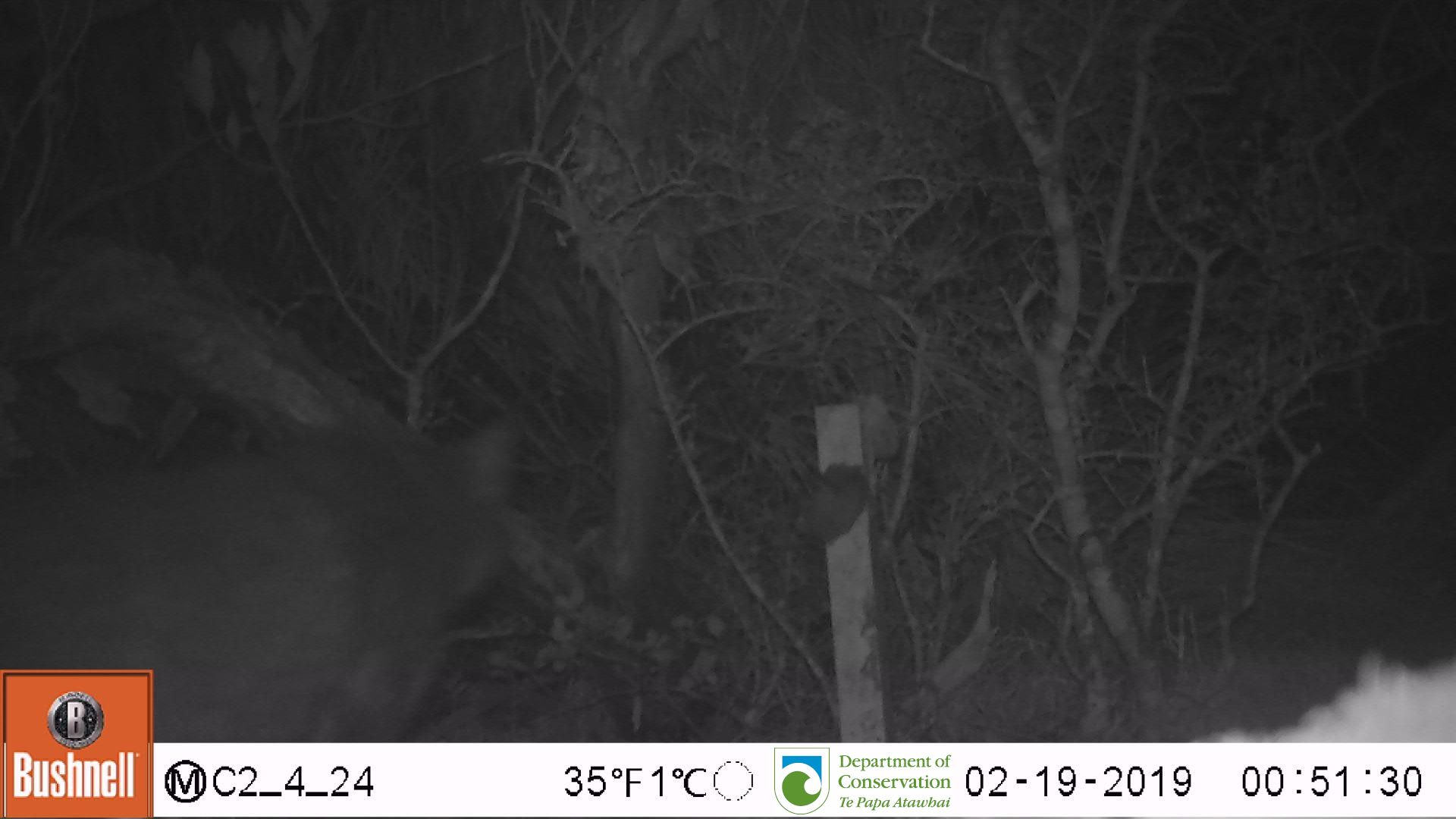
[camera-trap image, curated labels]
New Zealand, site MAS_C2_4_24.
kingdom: Animalia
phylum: Chordata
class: Mammalia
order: Carnivora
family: Felidae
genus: Felis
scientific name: Felis catus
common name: domestic cat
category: cat